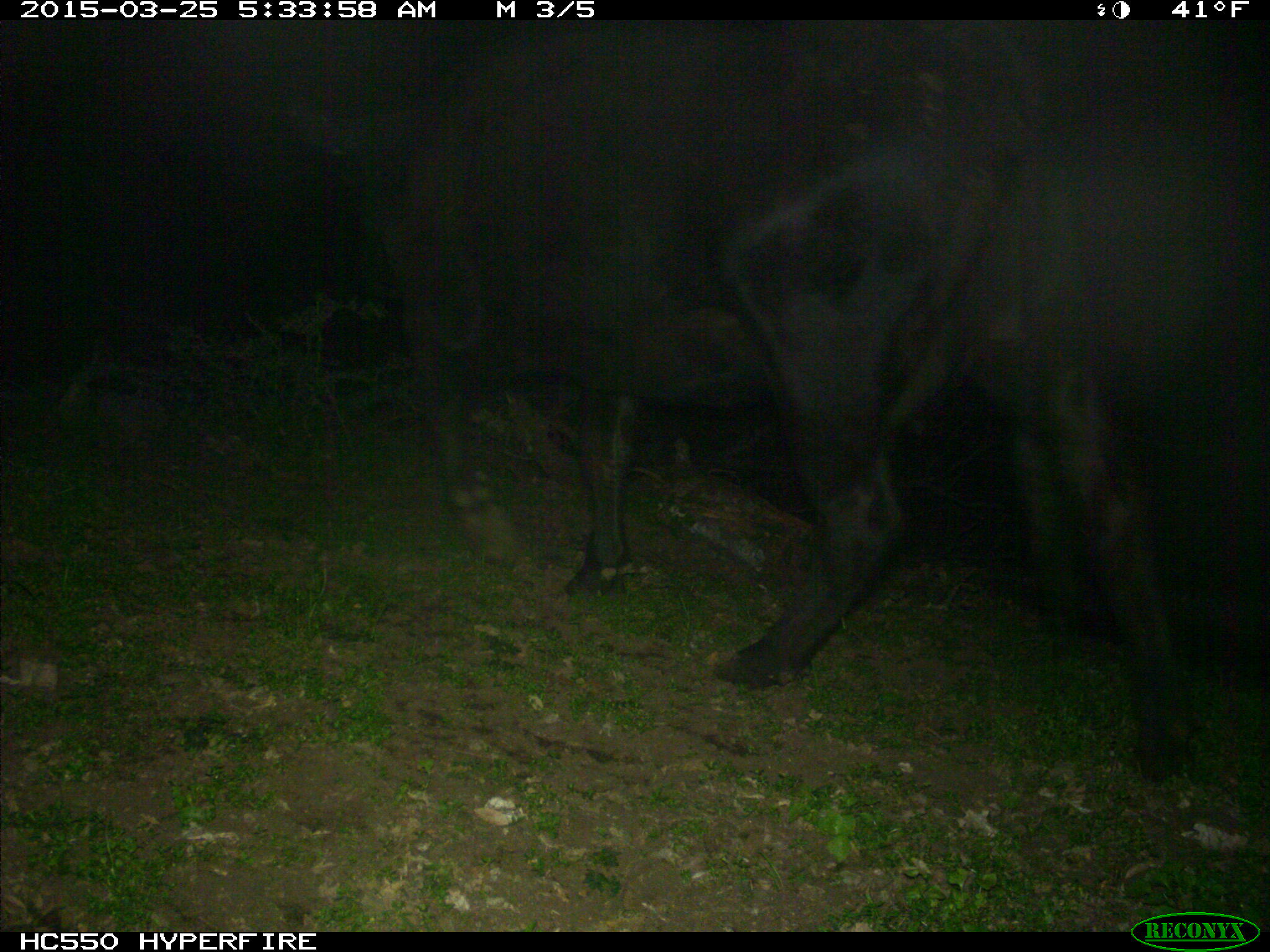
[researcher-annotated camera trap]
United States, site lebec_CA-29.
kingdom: Animalia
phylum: Chordata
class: Mammalia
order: Artiodactyla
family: Bovidae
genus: Bos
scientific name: Bos taurus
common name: domestic cow